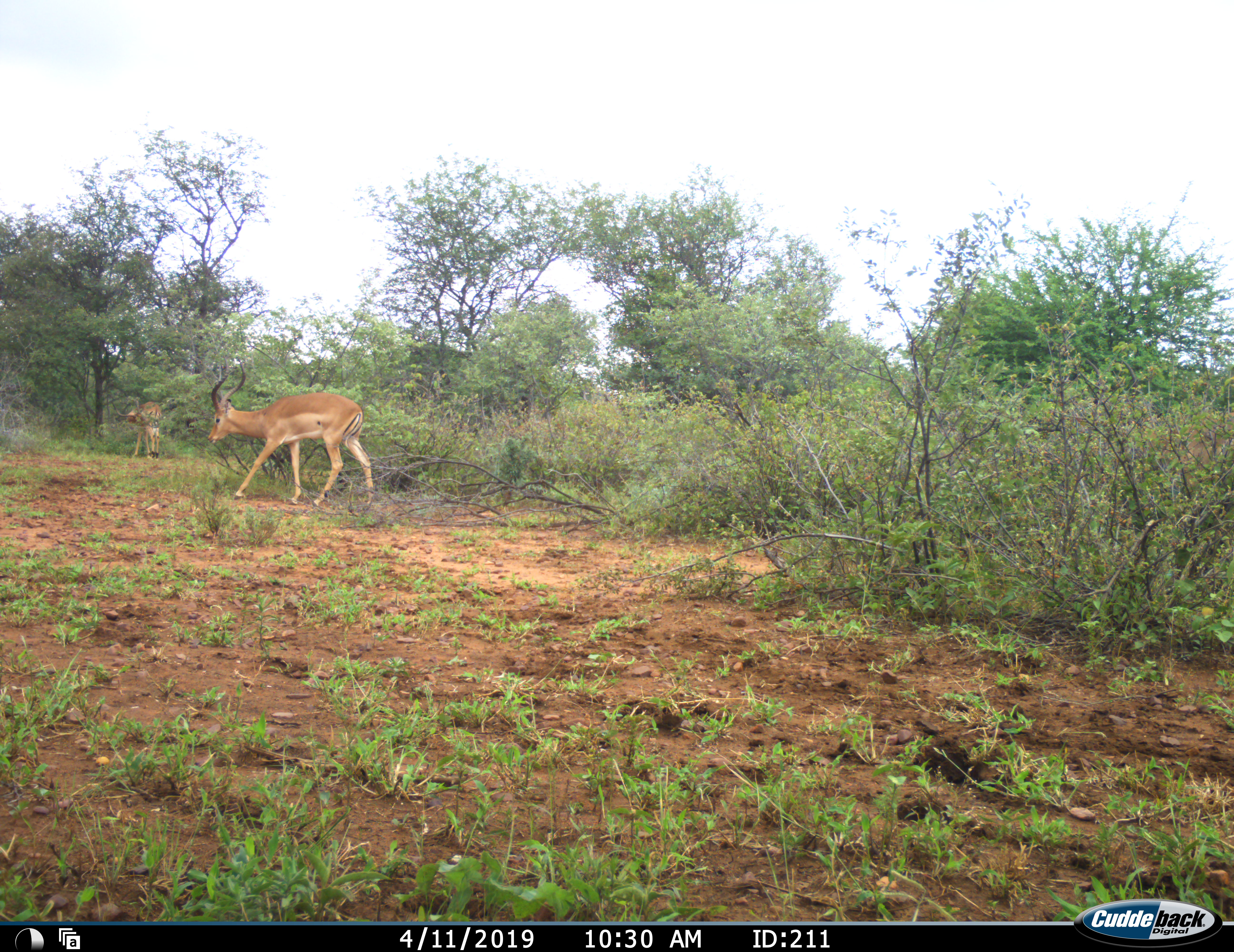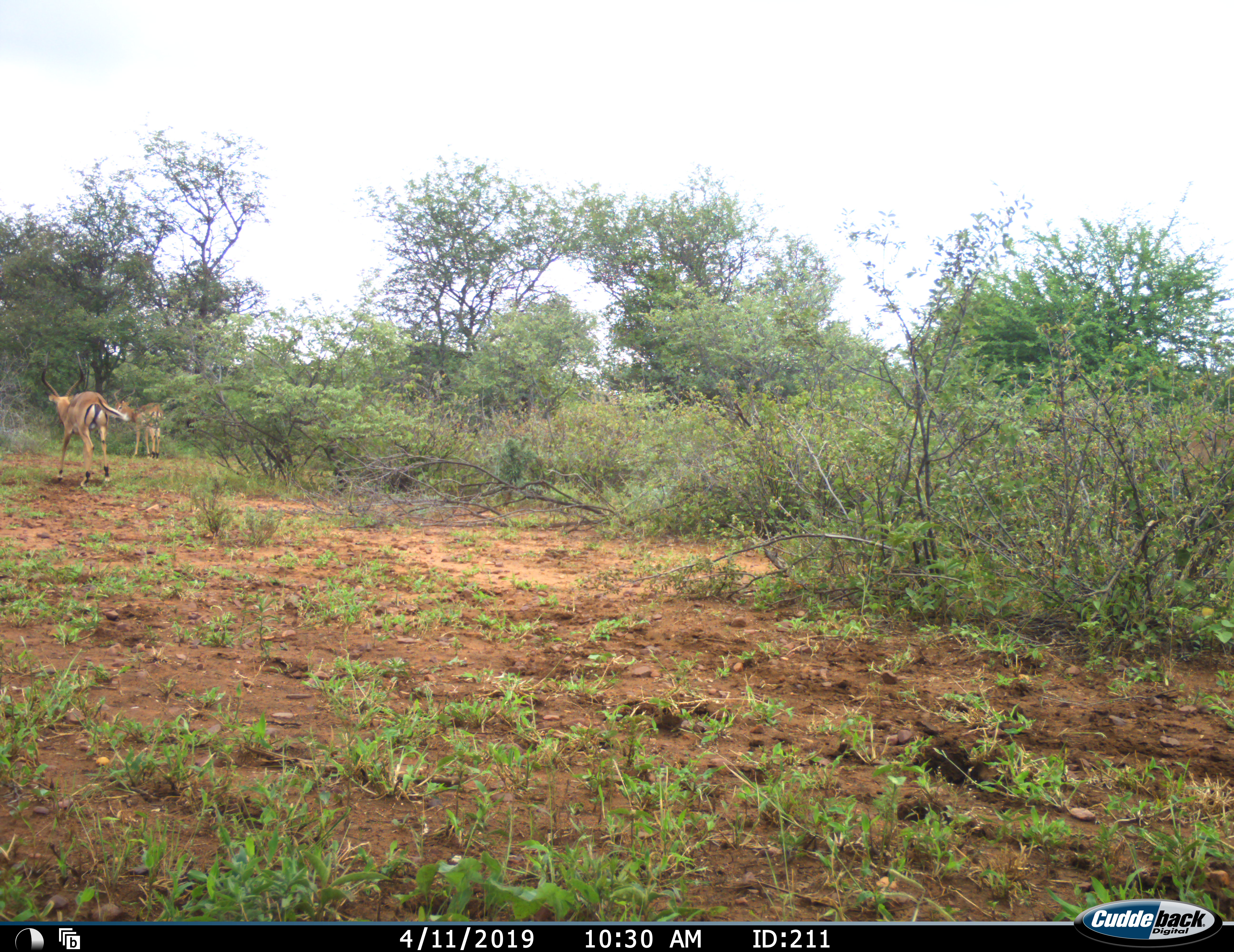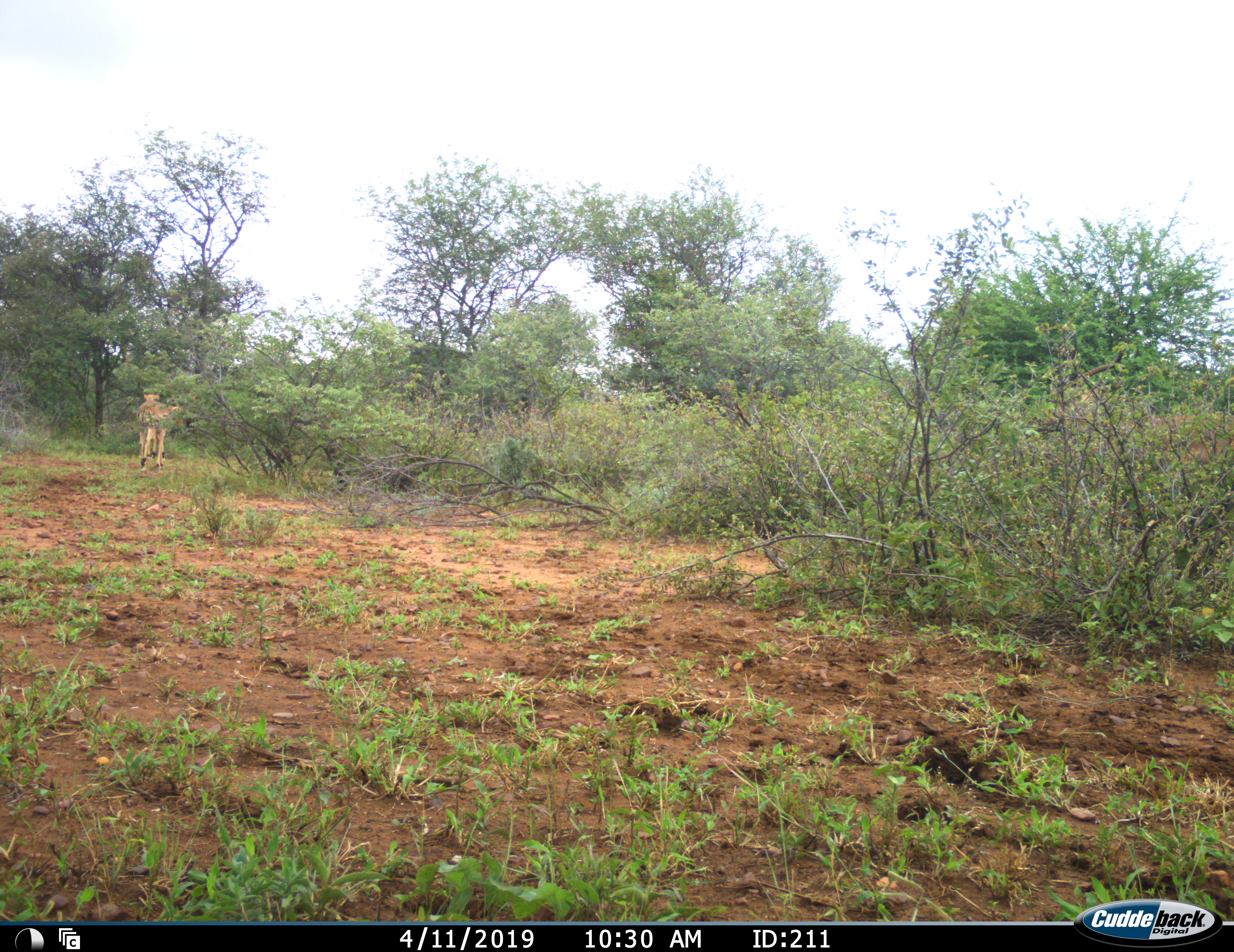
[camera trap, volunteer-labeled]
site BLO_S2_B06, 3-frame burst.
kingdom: Animalia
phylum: Chordata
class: Mammalia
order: Artiodactyla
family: Bovidae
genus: Aepyceros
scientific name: Aepyceros melampus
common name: impala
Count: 2.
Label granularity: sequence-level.